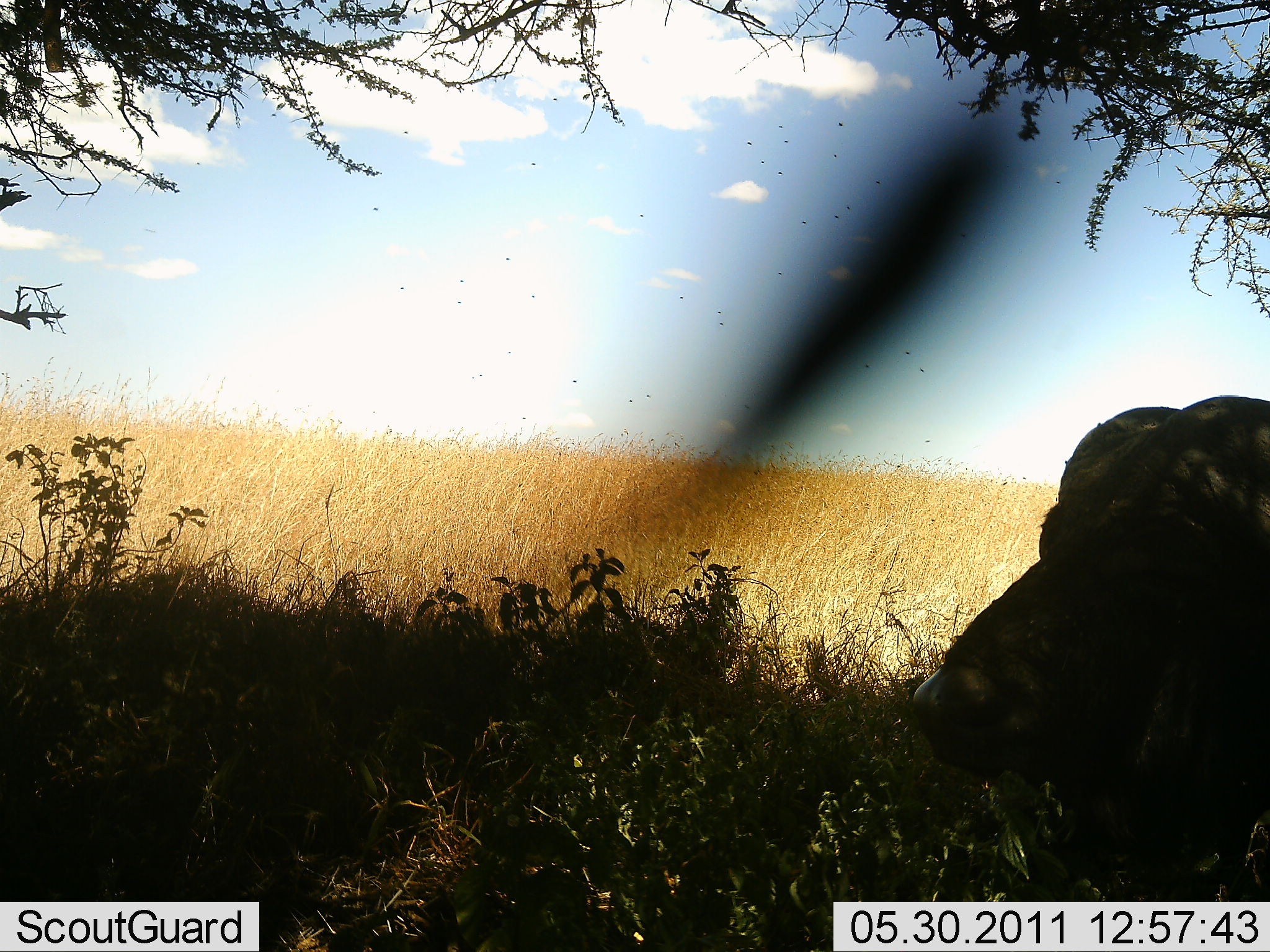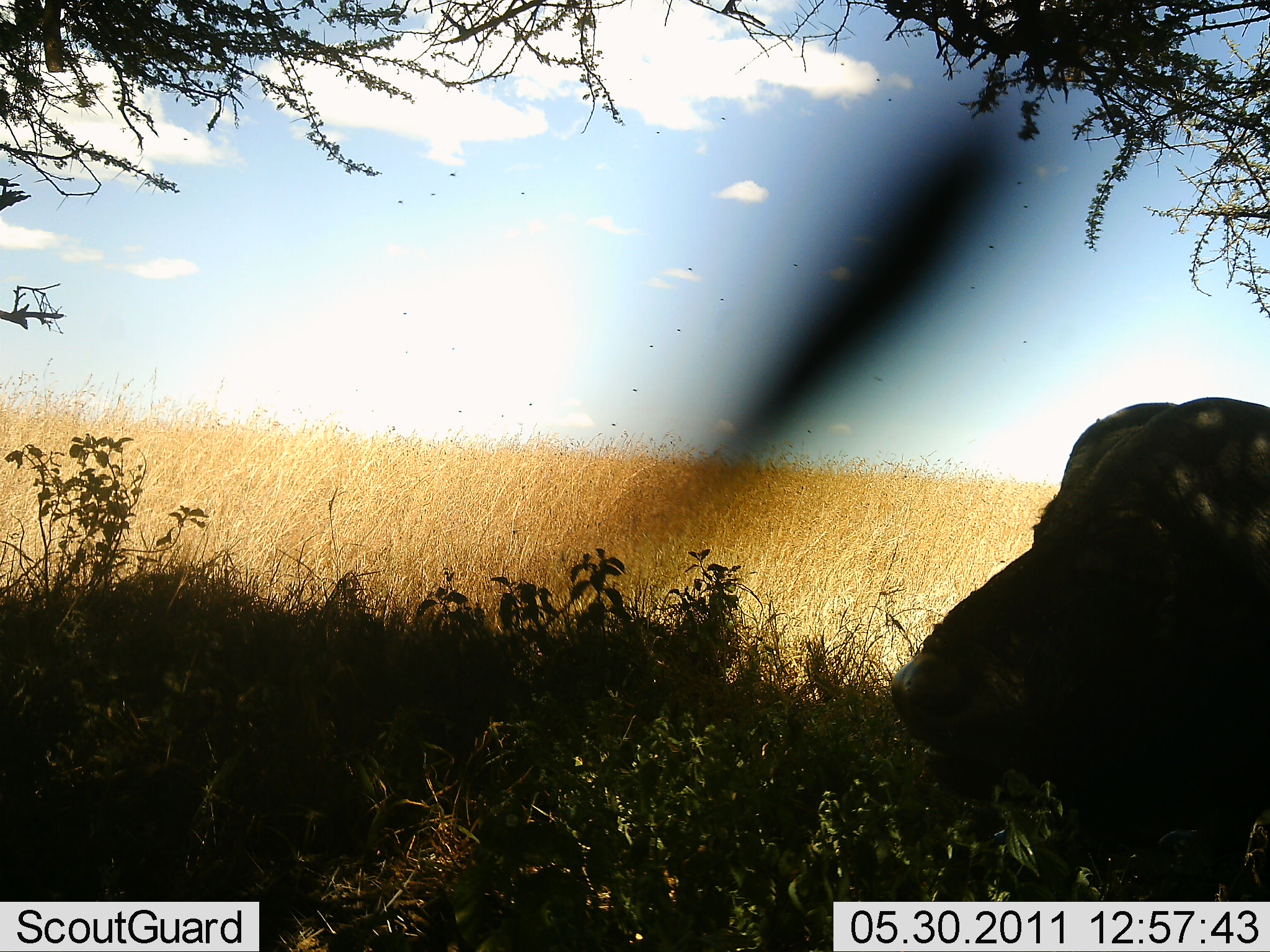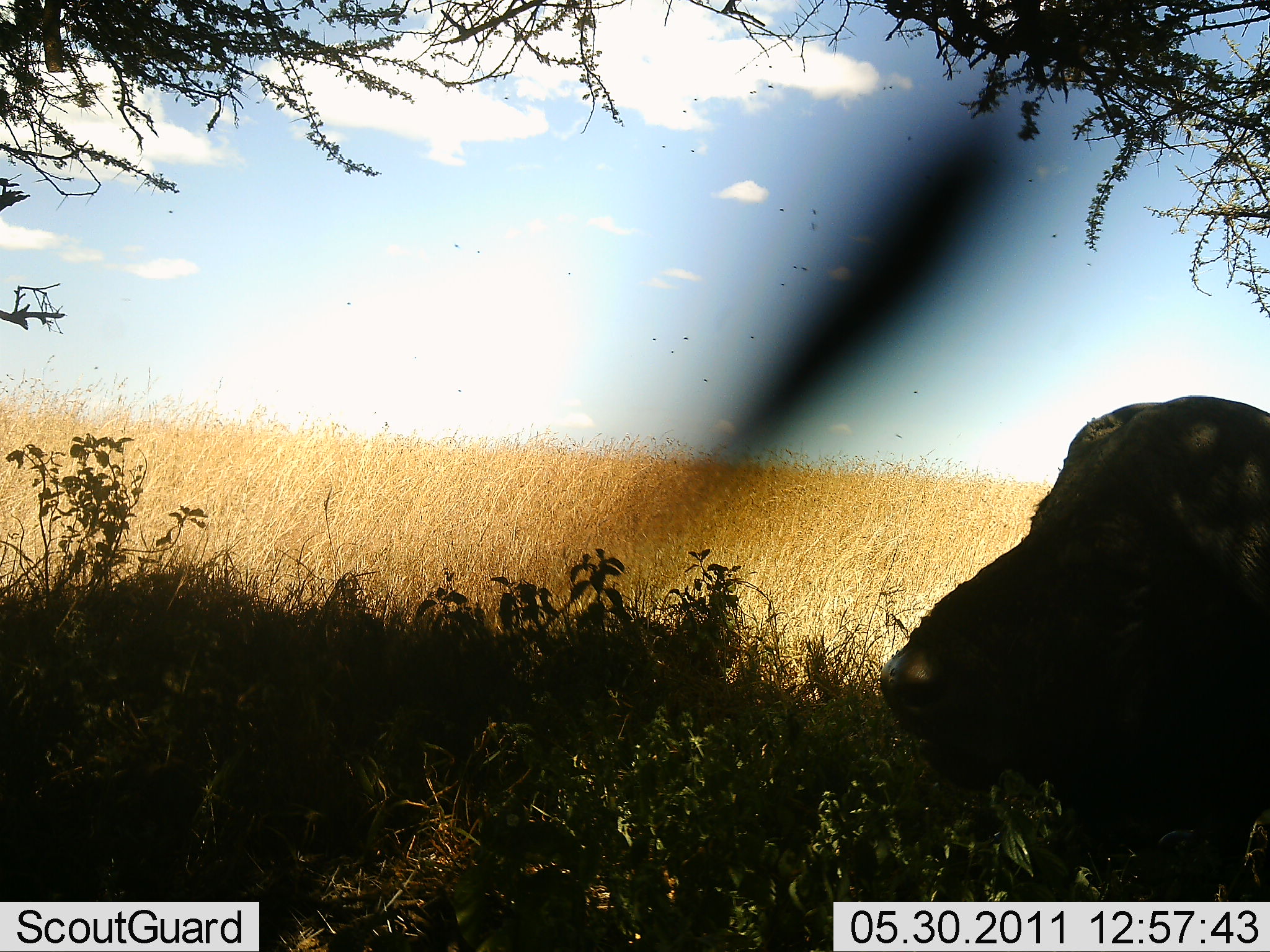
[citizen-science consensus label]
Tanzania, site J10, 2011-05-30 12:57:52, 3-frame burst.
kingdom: Animalia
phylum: Chordata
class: Mammalia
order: Artiodactyla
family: Bovidae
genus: Syncerus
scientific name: Syncerus caffer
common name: cape buffalo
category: buffalo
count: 1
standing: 10%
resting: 80%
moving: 0%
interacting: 0%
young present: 0%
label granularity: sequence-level